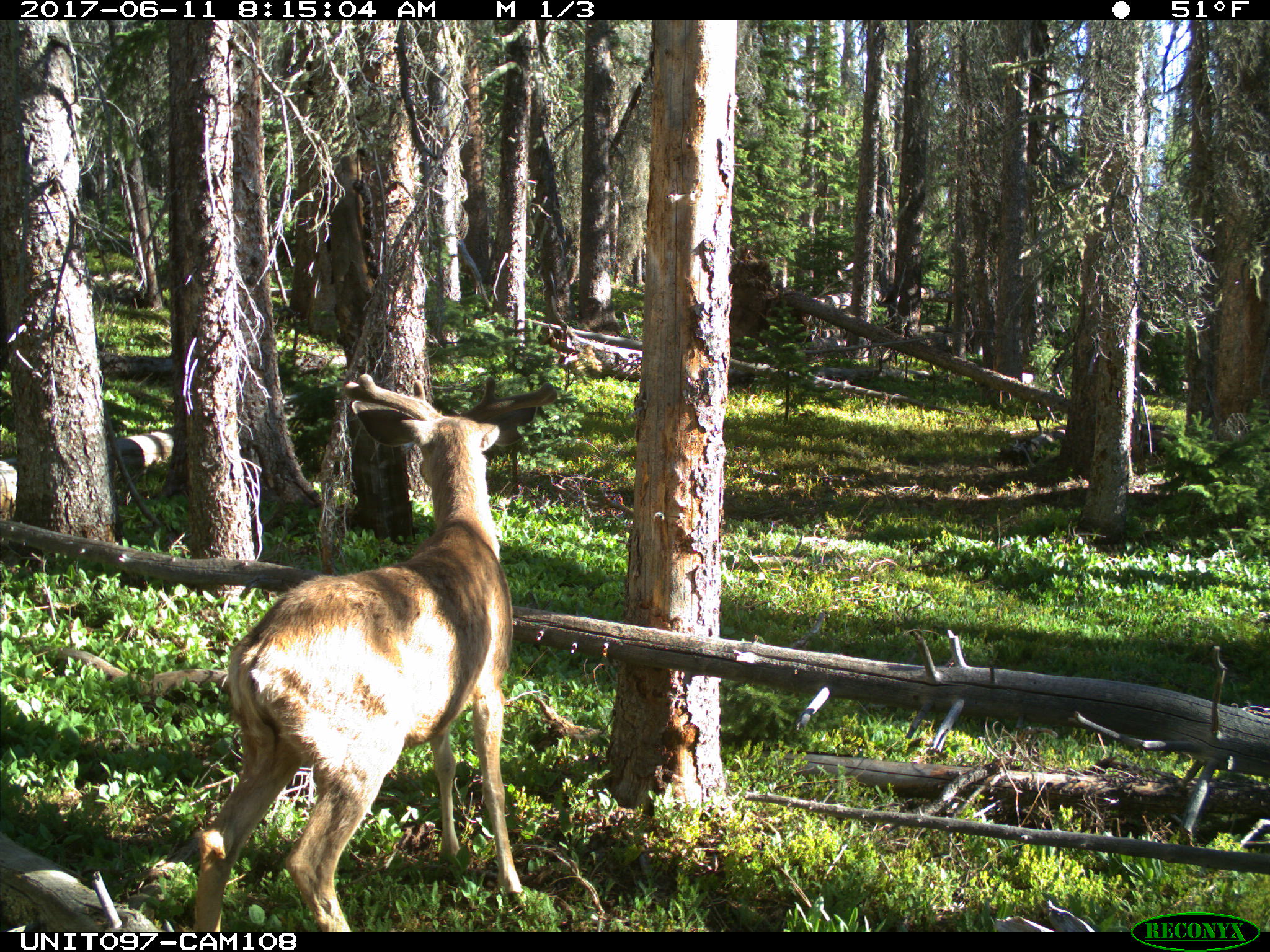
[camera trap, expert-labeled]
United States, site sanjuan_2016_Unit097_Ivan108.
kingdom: Animalia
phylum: Chordata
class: Mammalia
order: Artiodactyla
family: Cervidae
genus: Odocoileus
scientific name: Odocoileus hemionus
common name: mule deer